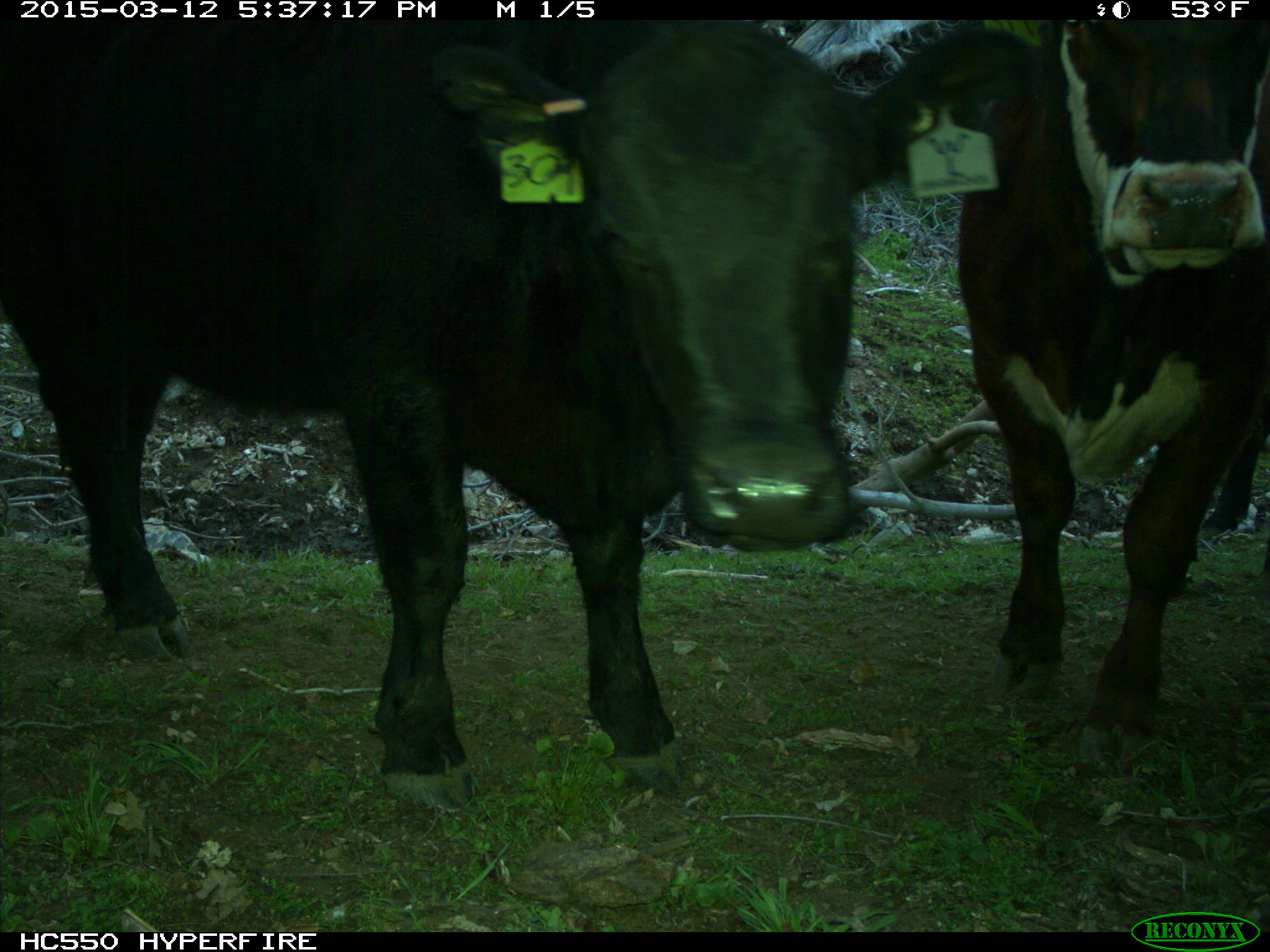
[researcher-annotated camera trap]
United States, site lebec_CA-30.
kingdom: Animalia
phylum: Chordata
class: Mammalia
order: Artiodactyla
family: Bovidae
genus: Bos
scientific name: Bos taurus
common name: domestic cow